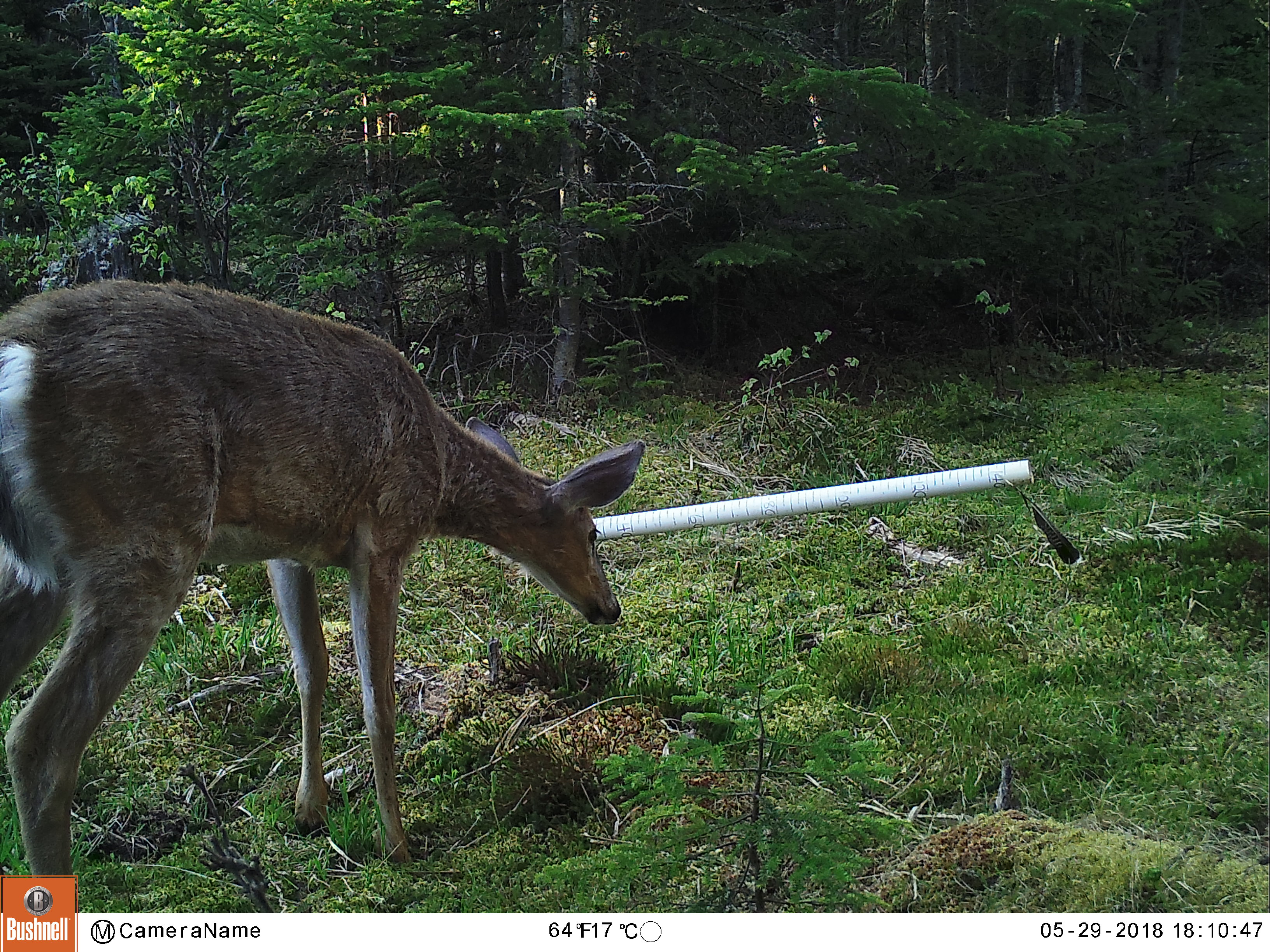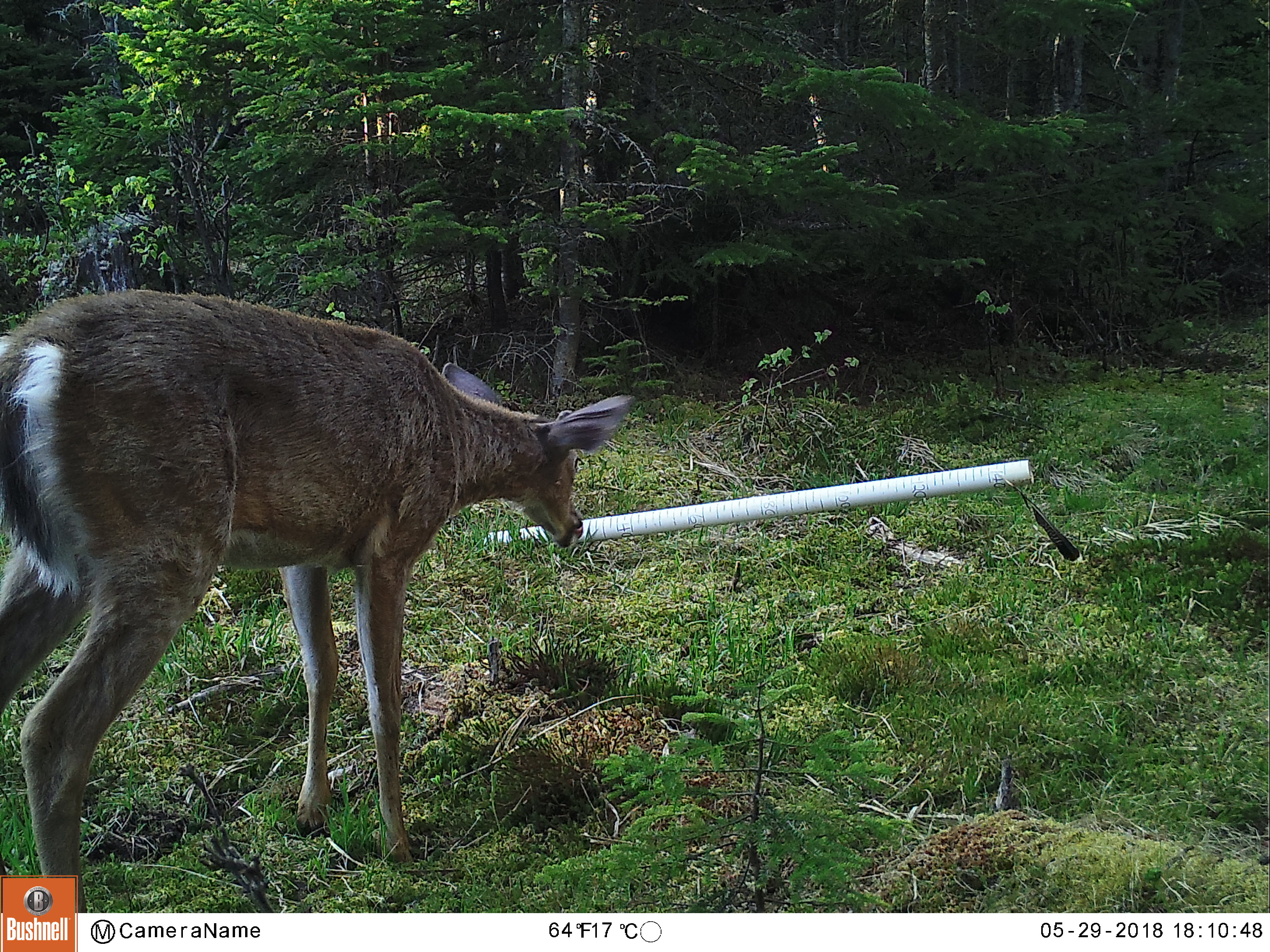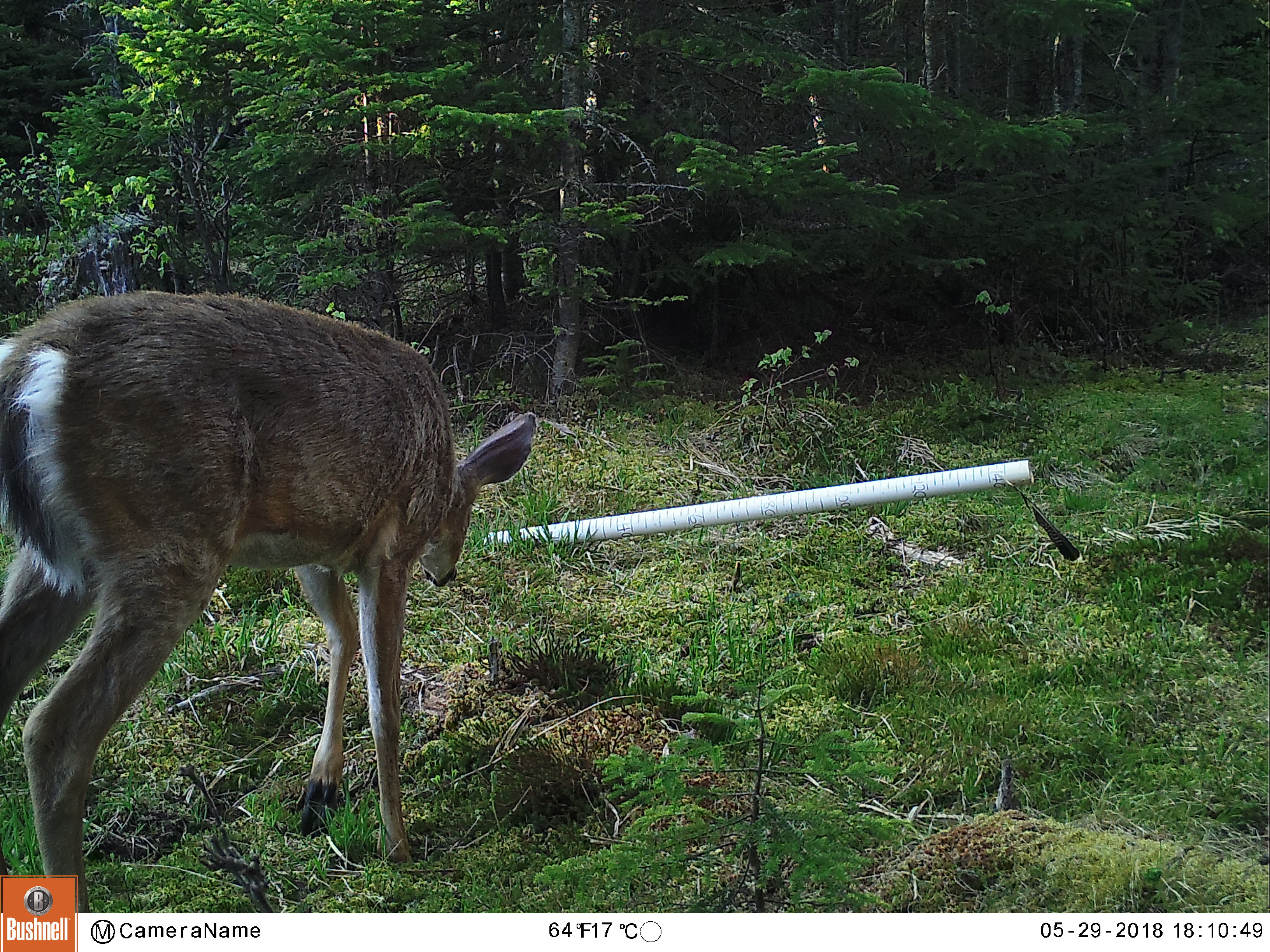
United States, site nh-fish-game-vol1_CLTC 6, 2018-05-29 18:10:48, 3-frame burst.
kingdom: Animalia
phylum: Chordata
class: Mammalia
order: Artiodactyla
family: Cervidae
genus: Odocoileus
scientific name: Odocoileus virginianus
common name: white-tailed deer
White-tailed deer (Odocoileus virginianus).